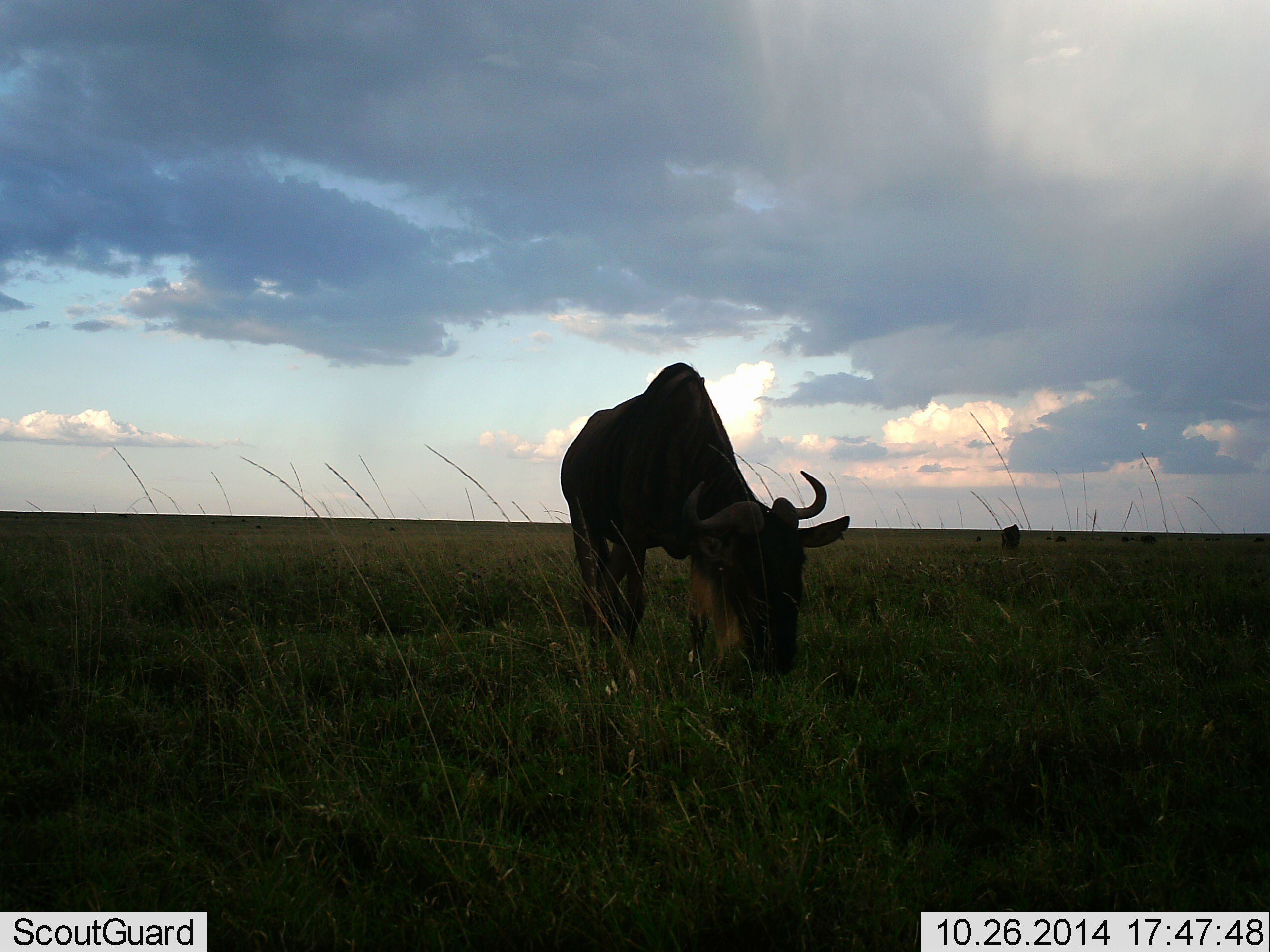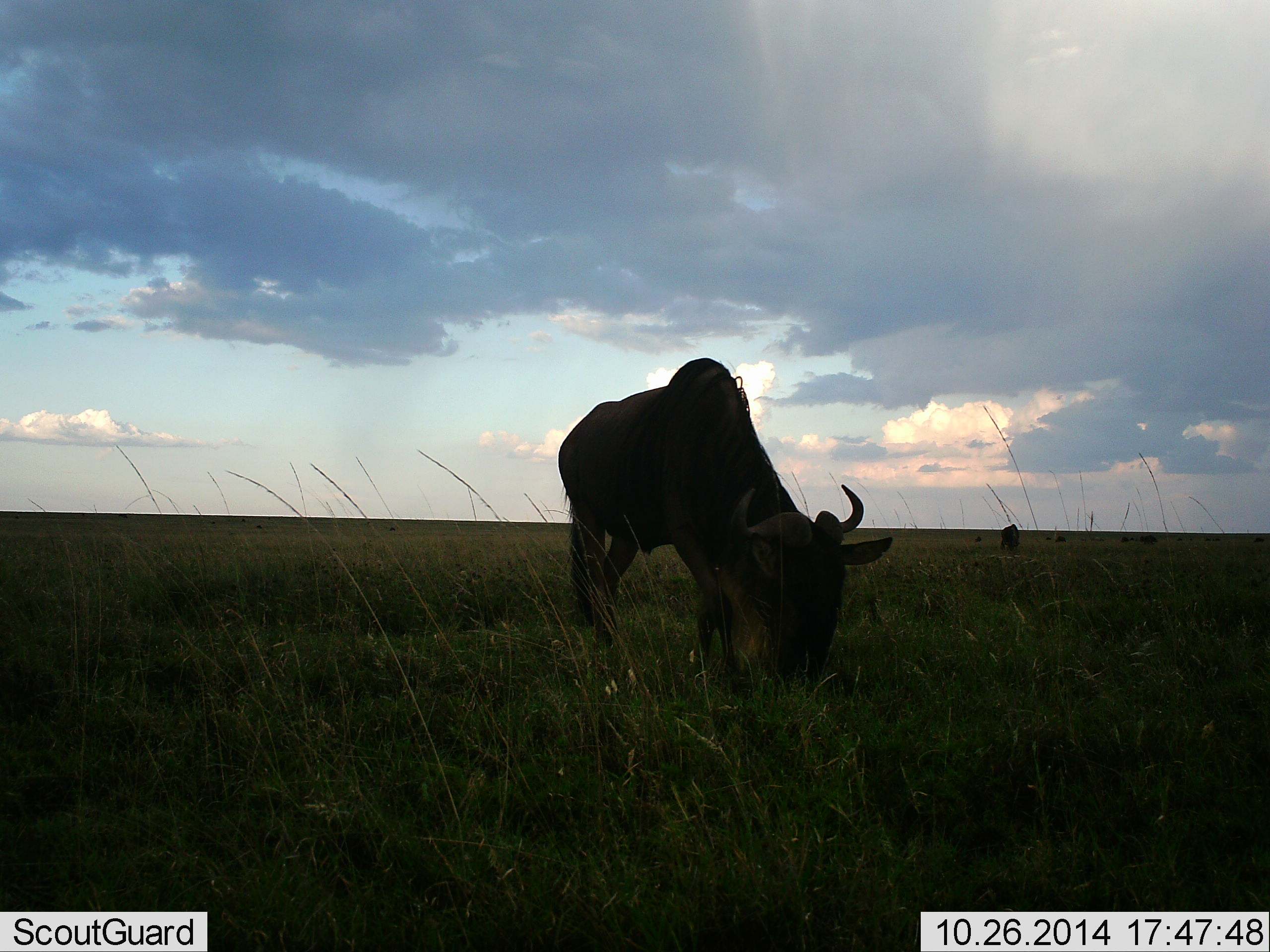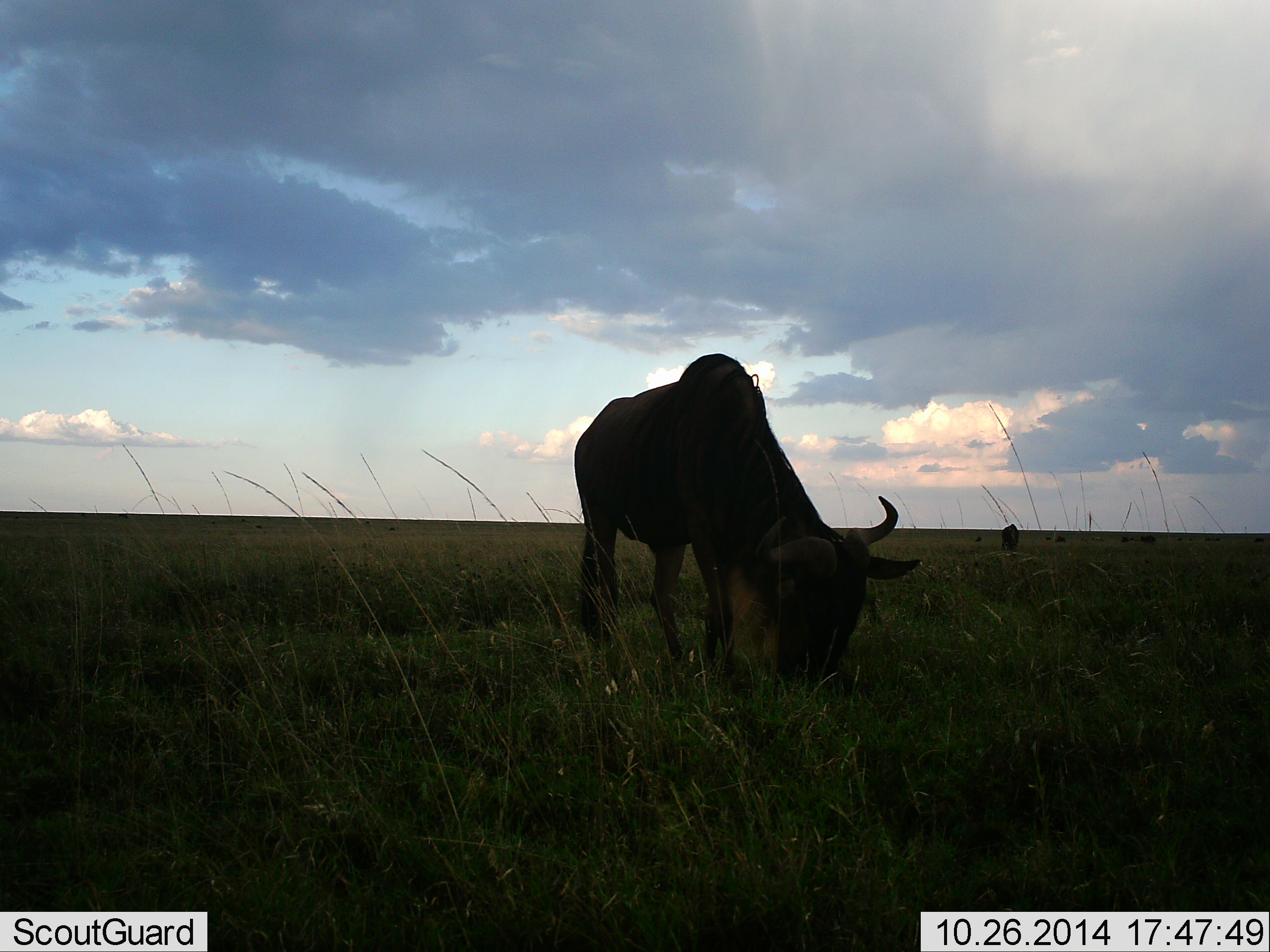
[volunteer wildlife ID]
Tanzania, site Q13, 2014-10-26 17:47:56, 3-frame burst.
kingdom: Animalia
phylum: Chordata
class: Mammalia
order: Artiodactyla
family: Bovidae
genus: Connochaetes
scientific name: Connochaetes taurinus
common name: blue wildebeest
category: wildebeest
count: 2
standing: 40%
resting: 0%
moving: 0%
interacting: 0%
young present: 0%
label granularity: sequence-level